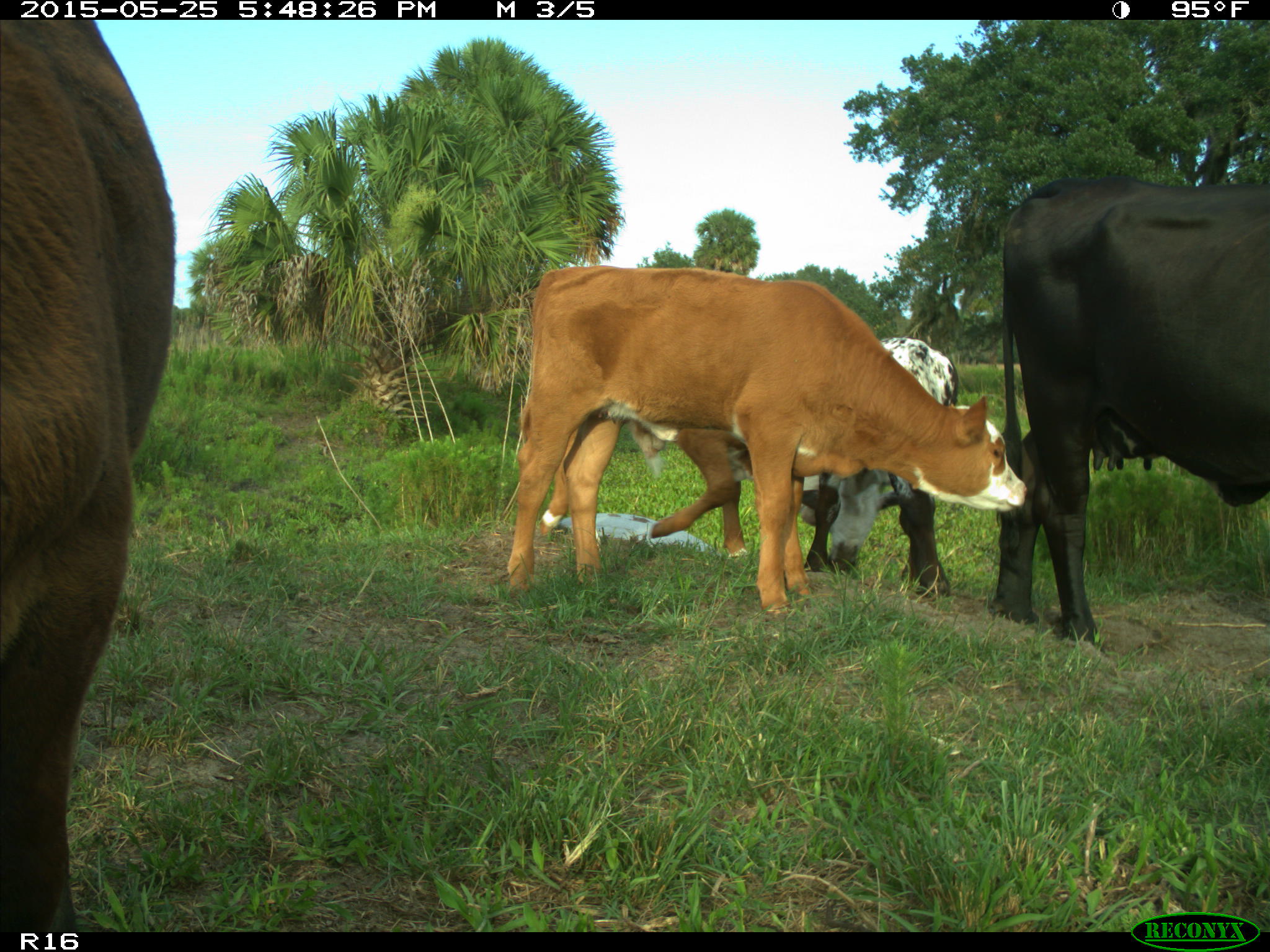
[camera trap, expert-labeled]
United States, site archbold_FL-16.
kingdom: Animalia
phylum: Chordata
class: Mammalia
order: Artiodactyla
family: Bovidae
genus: Bos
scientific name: Bos taurus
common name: domestic cow